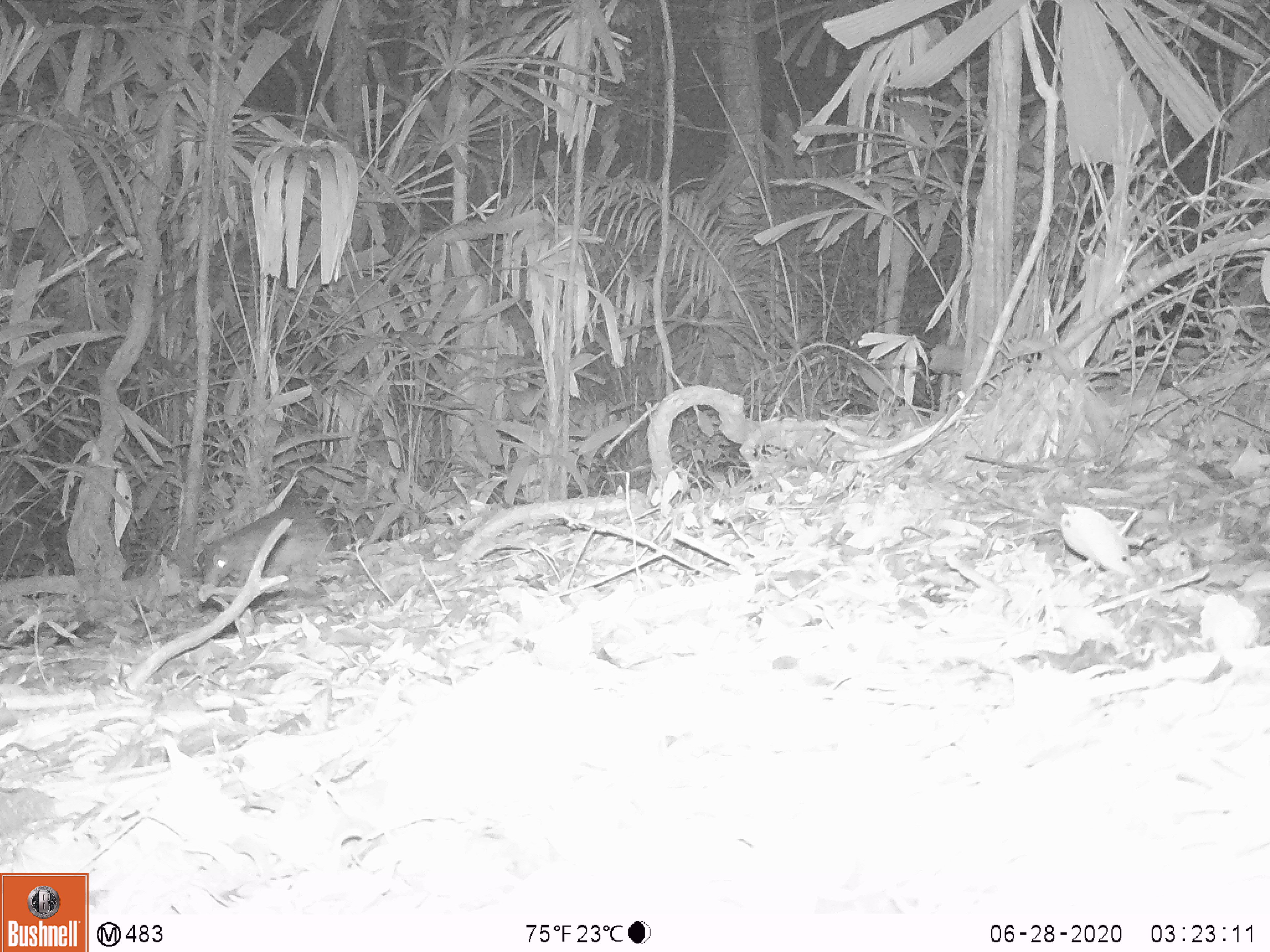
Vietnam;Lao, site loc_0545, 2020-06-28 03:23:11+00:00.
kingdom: Animalia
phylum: Chordata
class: Mammalia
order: Rodentia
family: Hystricidae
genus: Atherurus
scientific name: Atherurus macrourus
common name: asiatic brush-tailed porcupine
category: asiatic brush tailed porcupine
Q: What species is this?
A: Asiatic brush tailed porcupine (asiatic brush-tailed porcupine) (Atherurus macrourus).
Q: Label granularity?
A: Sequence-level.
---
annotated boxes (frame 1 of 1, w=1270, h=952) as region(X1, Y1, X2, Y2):
asiatic brush tailed porcupine: region(204, 502, 332, 589)